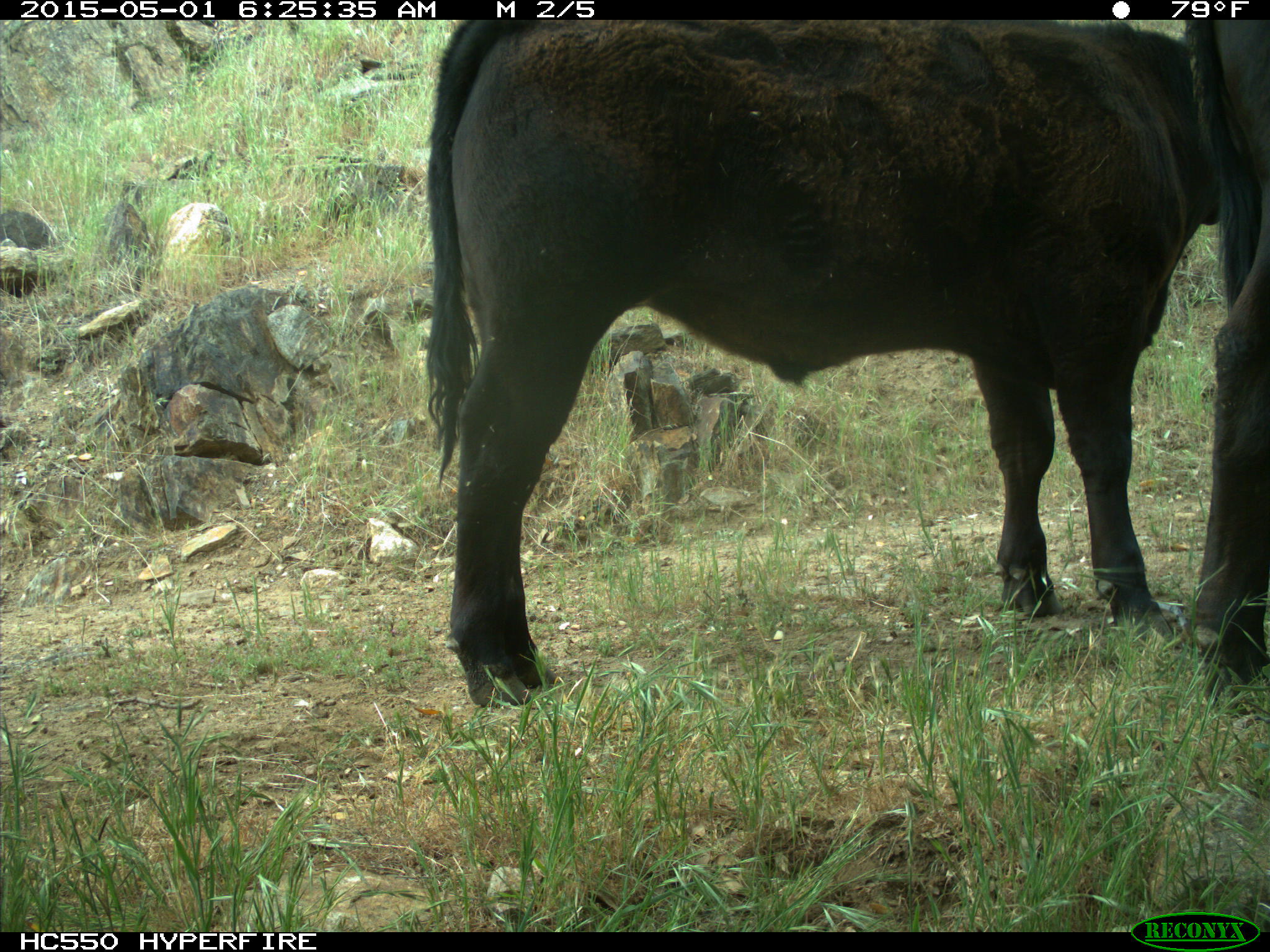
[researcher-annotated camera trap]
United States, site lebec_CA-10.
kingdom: Animalia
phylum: Chordata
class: Mammalia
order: Artiodactyla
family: Bovidae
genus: Bos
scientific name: Bos taurus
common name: domestic cow